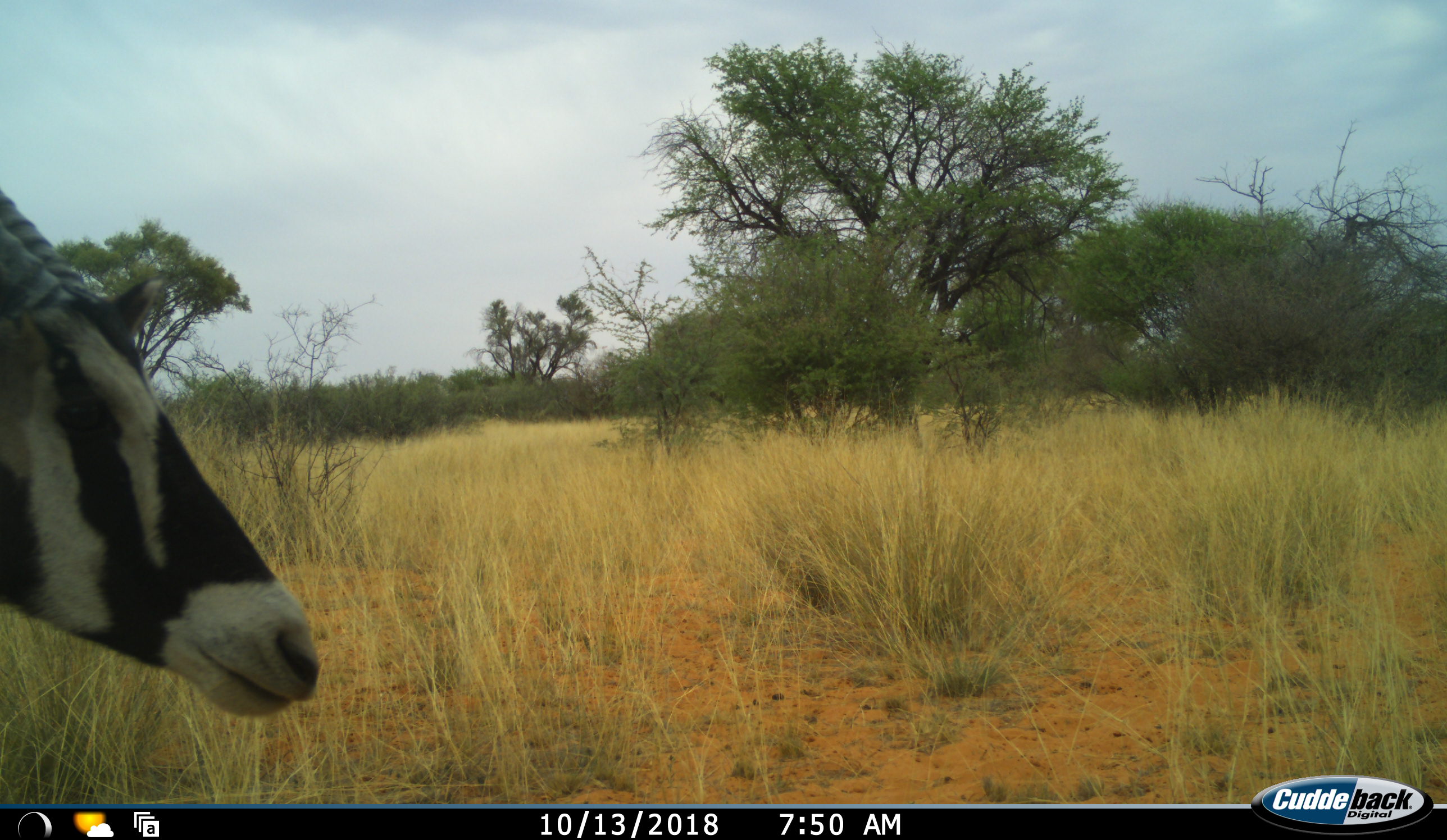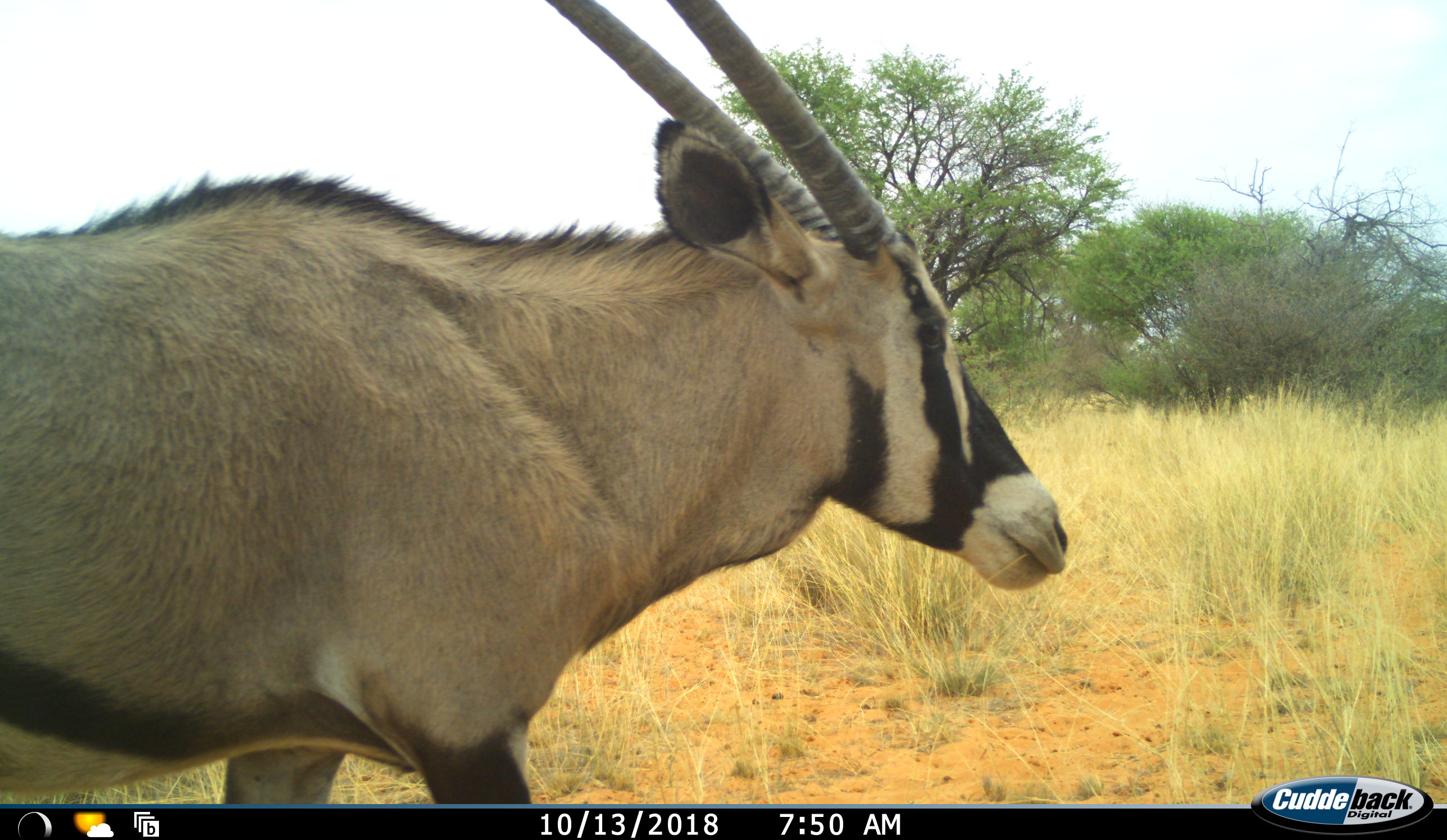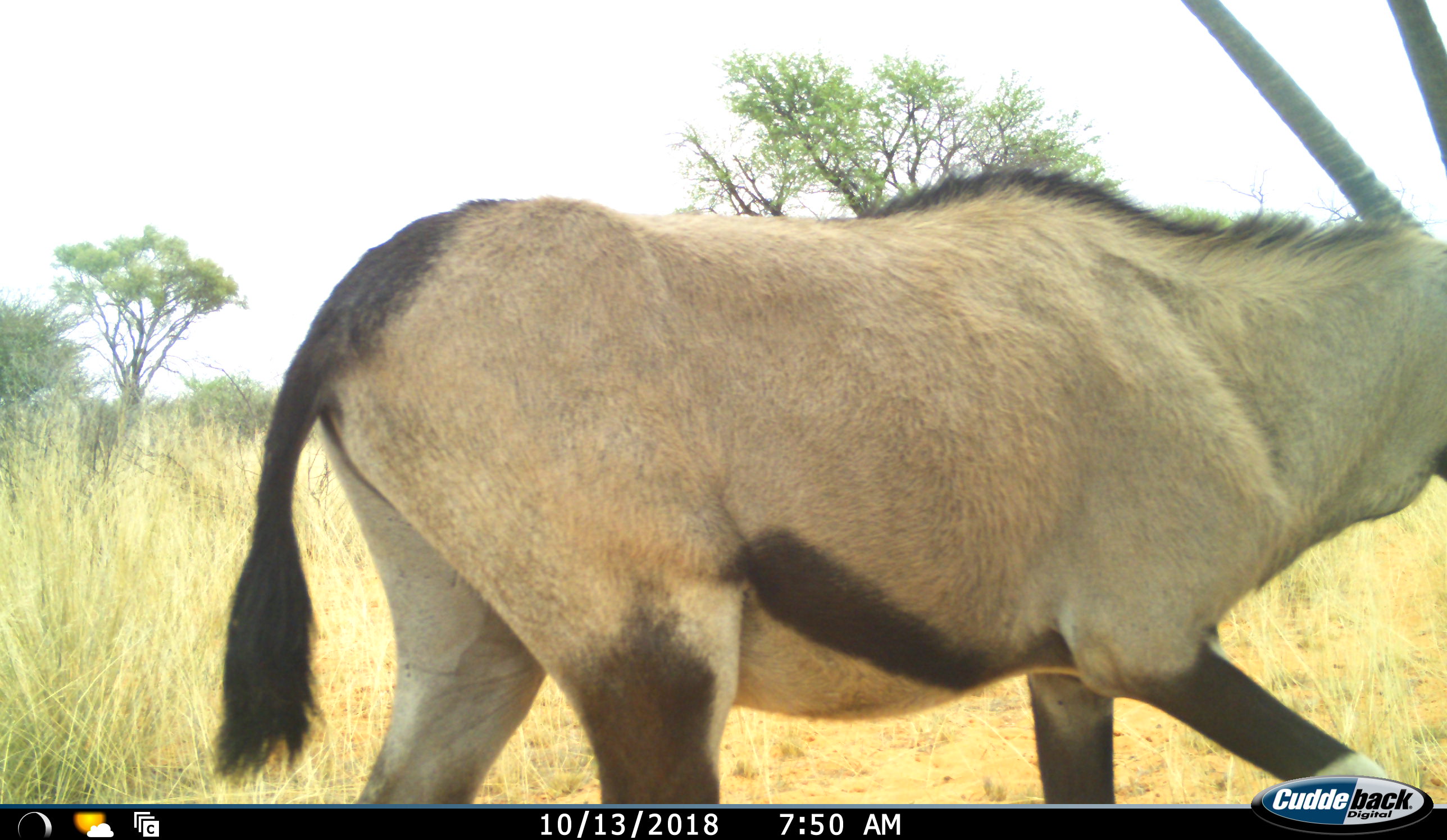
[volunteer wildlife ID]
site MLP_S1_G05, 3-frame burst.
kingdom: Animalia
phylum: Chordata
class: Mammalia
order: Artiodactyla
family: Bovidae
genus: Oryx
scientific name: Oryx gazella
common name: gemsbok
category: oryx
Oryx (gemsbok) (Oryx gazella), count 1. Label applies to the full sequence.